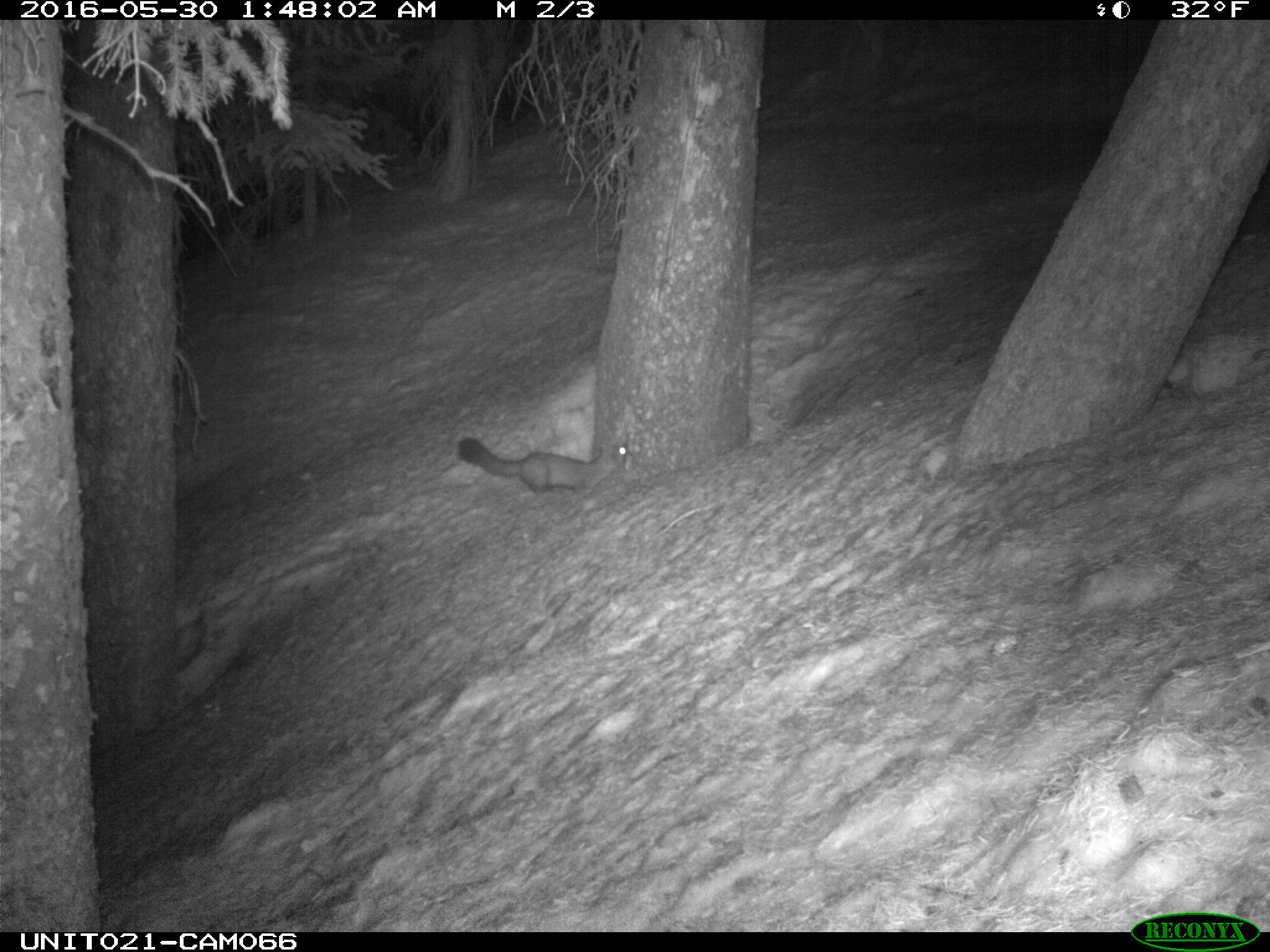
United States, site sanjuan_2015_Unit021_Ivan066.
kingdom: Animalia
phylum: Chordata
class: Mammalia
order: Carnivora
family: Mustelidae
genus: Martes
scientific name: Martes americana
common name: american marten